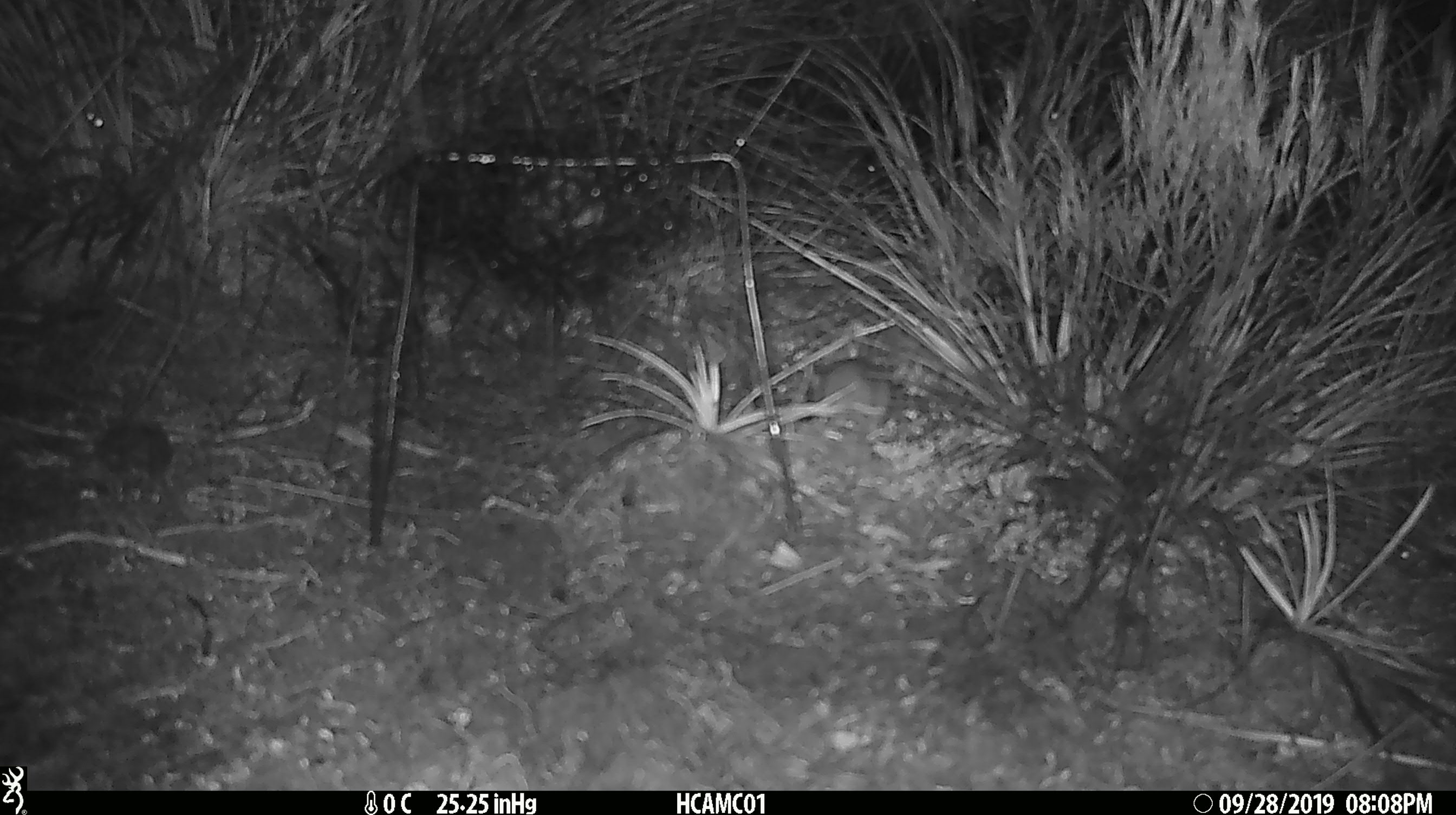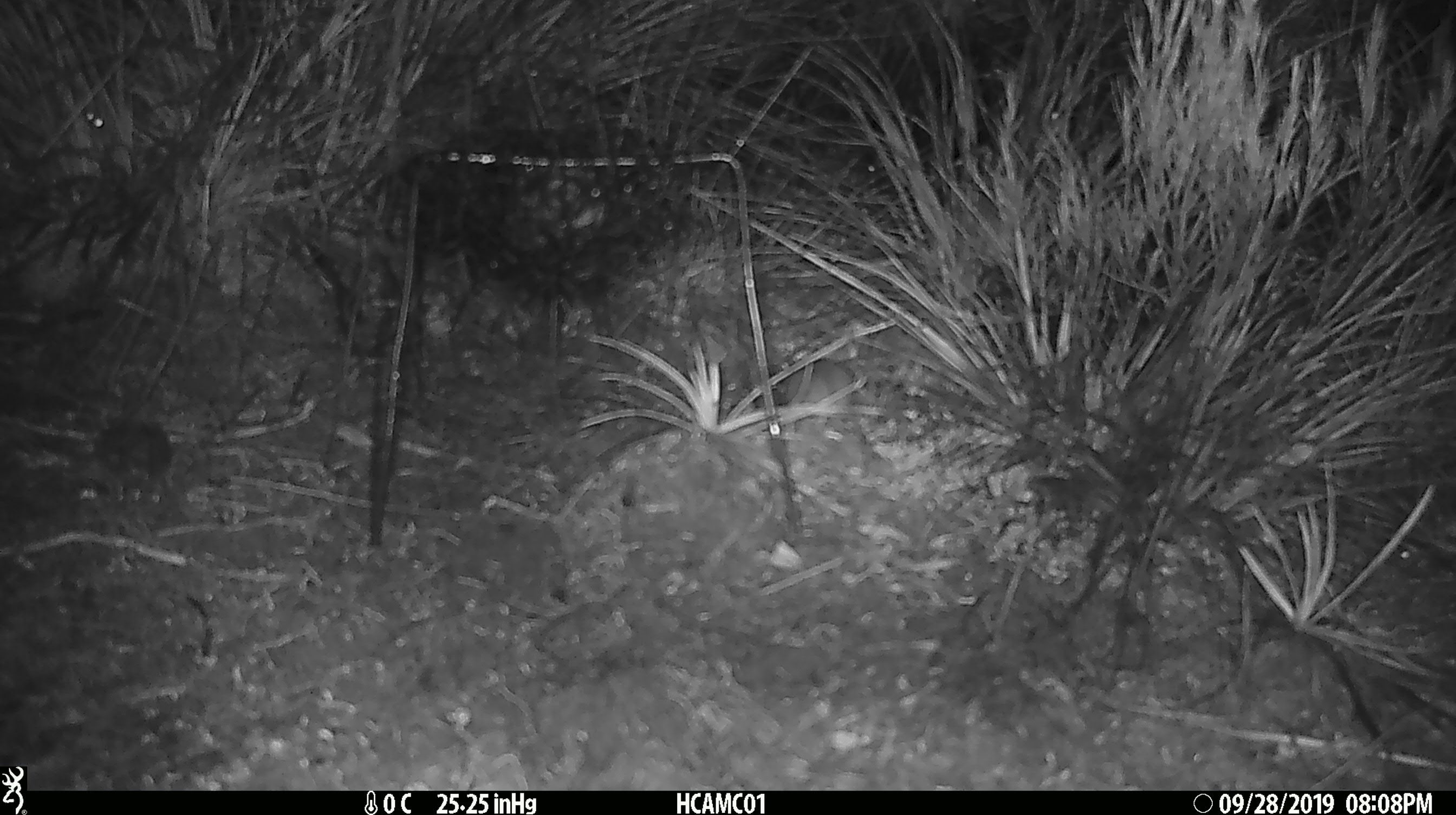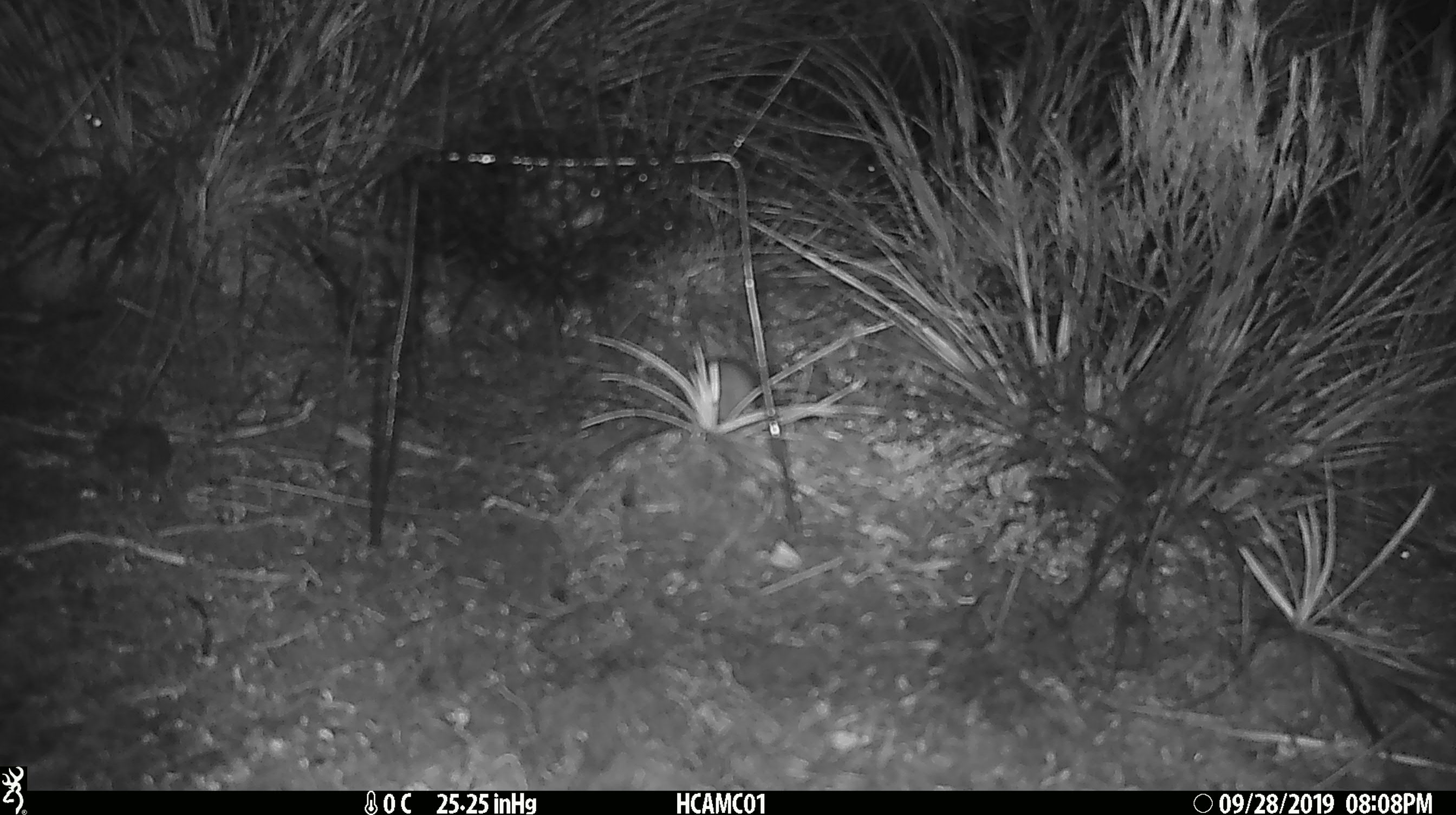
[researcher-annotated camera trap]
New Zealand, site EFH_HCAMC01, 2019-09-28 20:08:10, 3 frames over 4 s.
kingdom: Animalia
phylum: Chordata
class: Mammalia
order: Rodentia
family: Muridae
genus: Mus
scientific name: Mus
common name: mouse